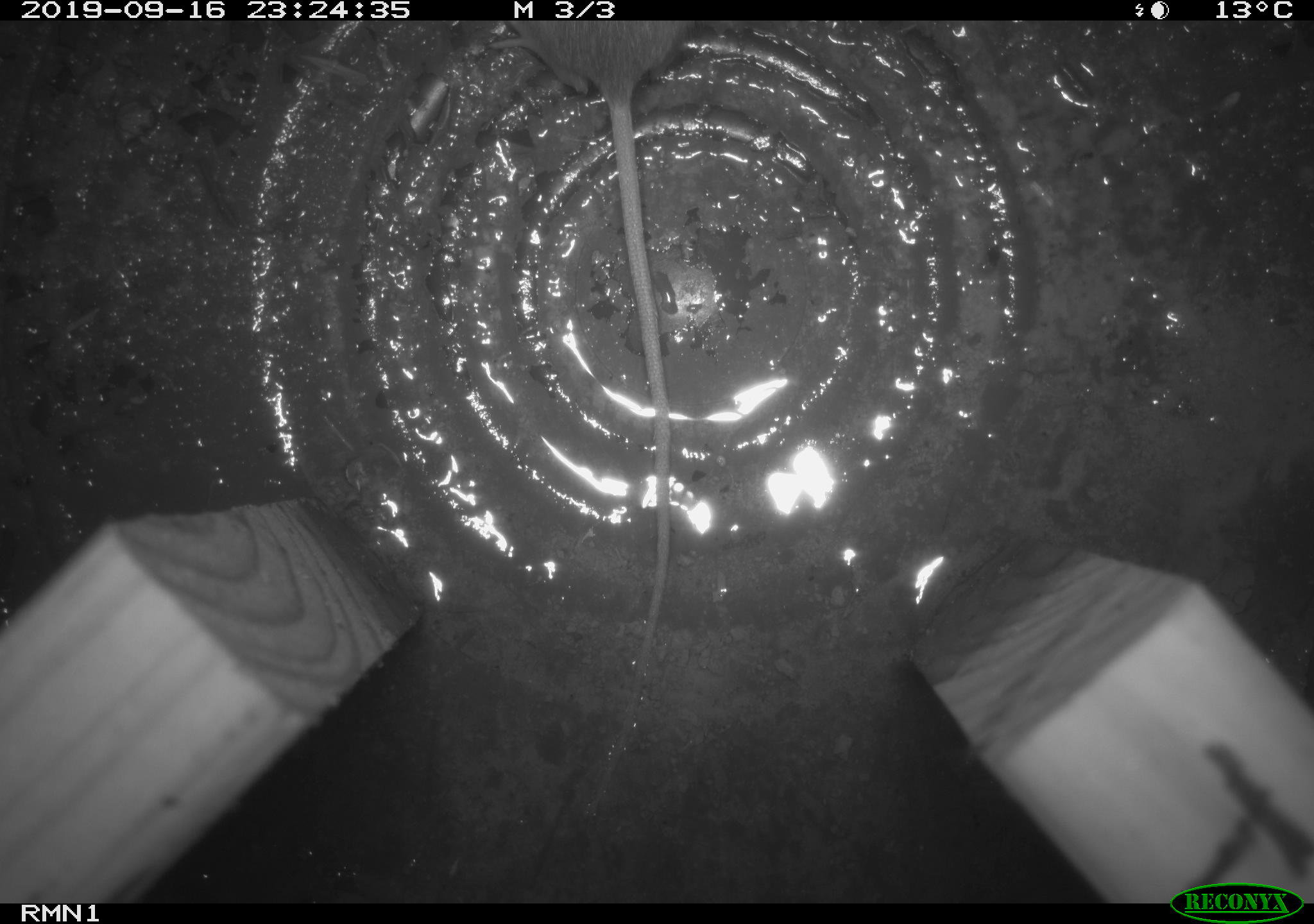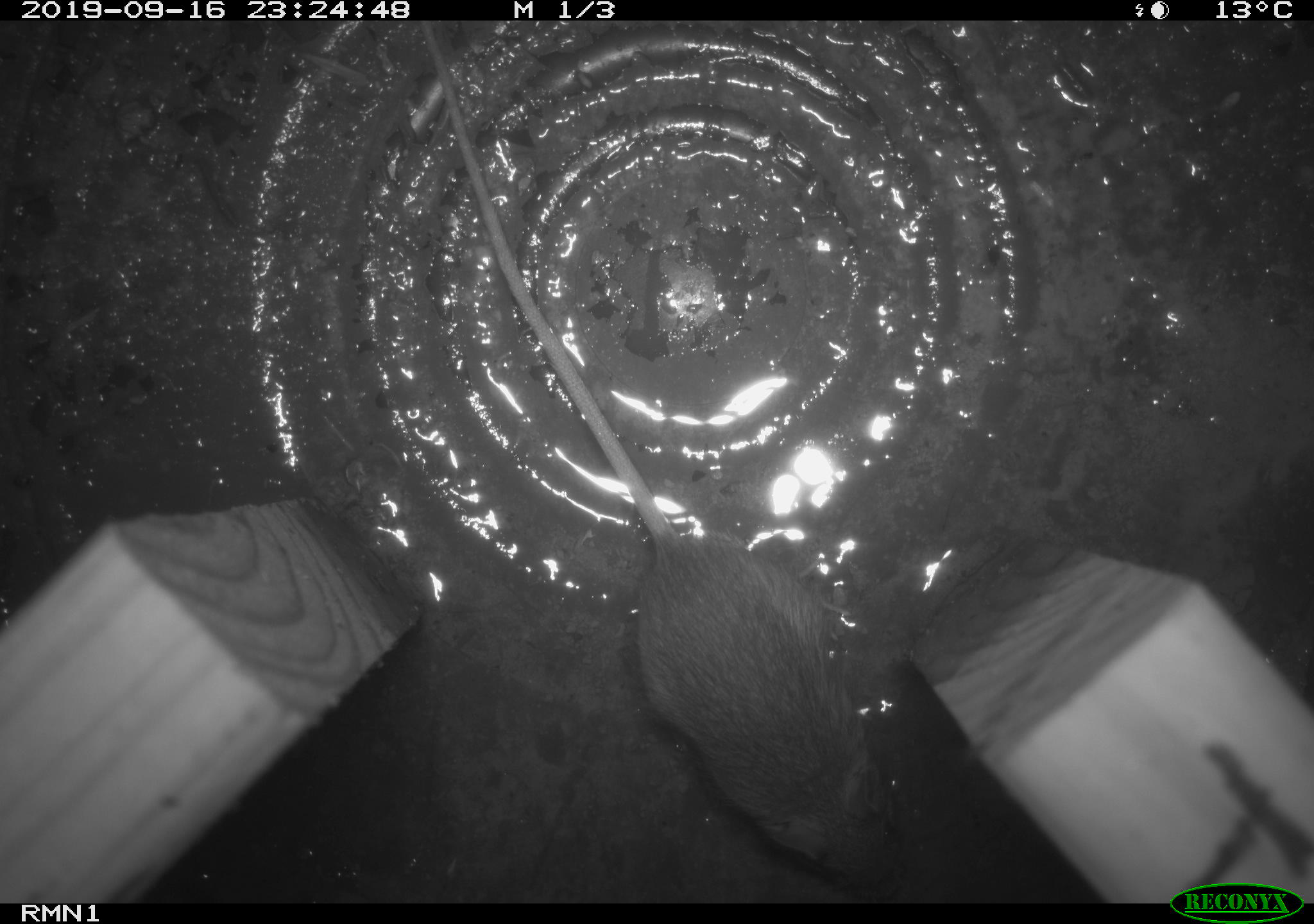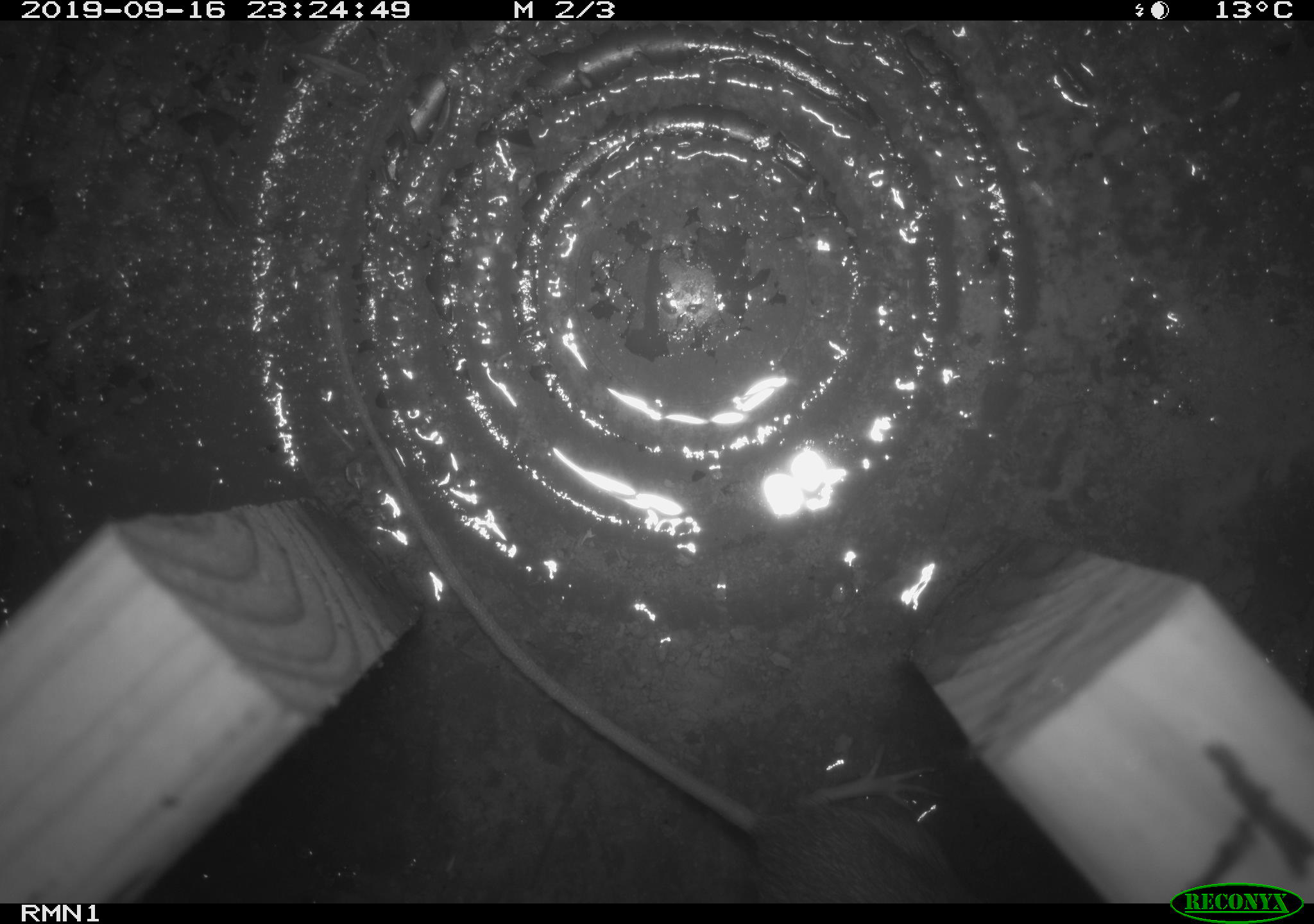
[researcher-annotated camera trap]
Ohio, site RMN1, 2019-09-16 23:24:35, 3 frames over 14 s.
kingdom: Animalia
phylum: Chordata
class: Mammalia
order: Rodentia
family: Zapodidae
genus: Napaeozapus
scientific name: Napaeozapus insignis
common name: woodland jumping mouse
Woodland jumping mouse (Napaeozapus insignis).